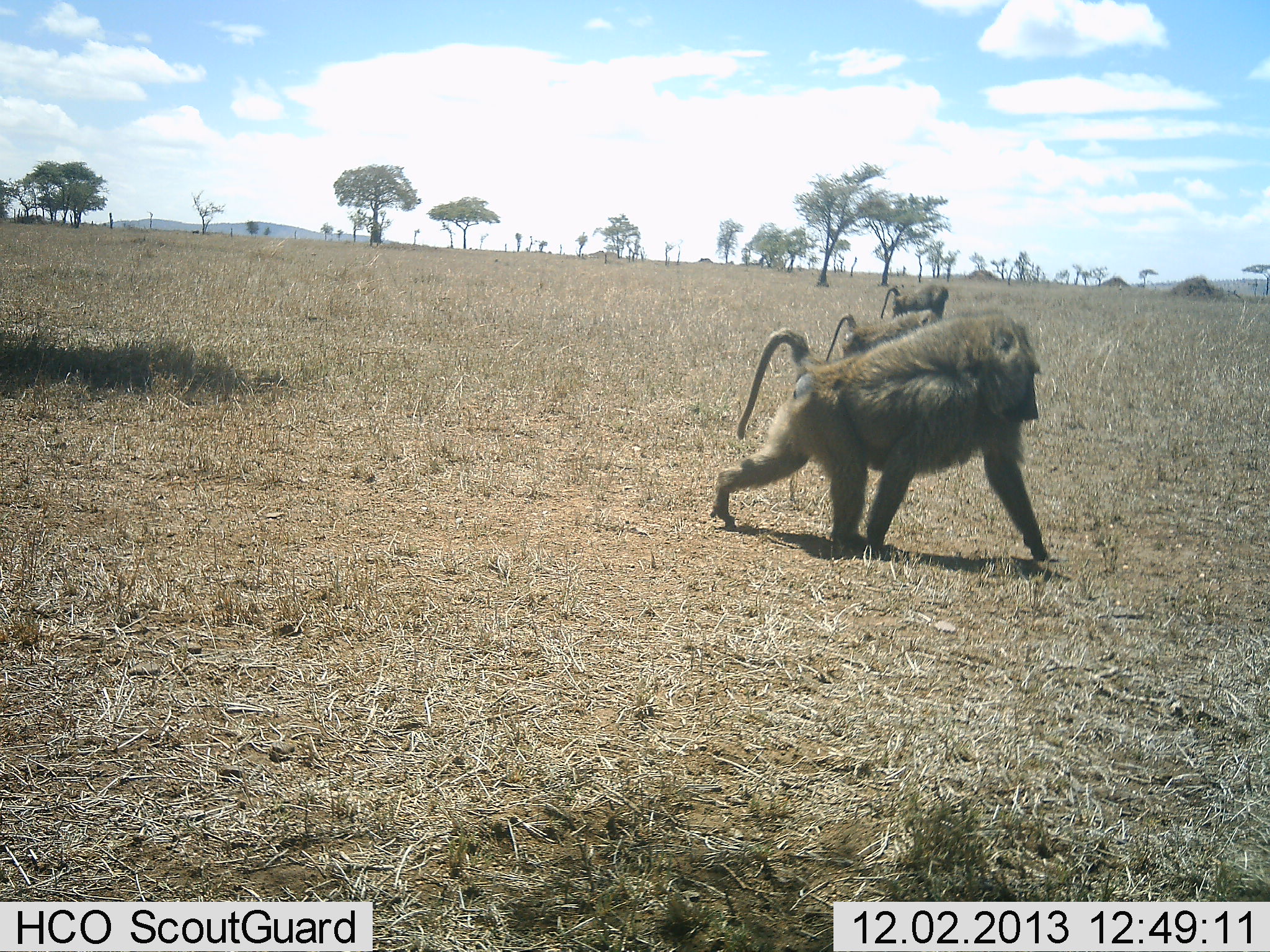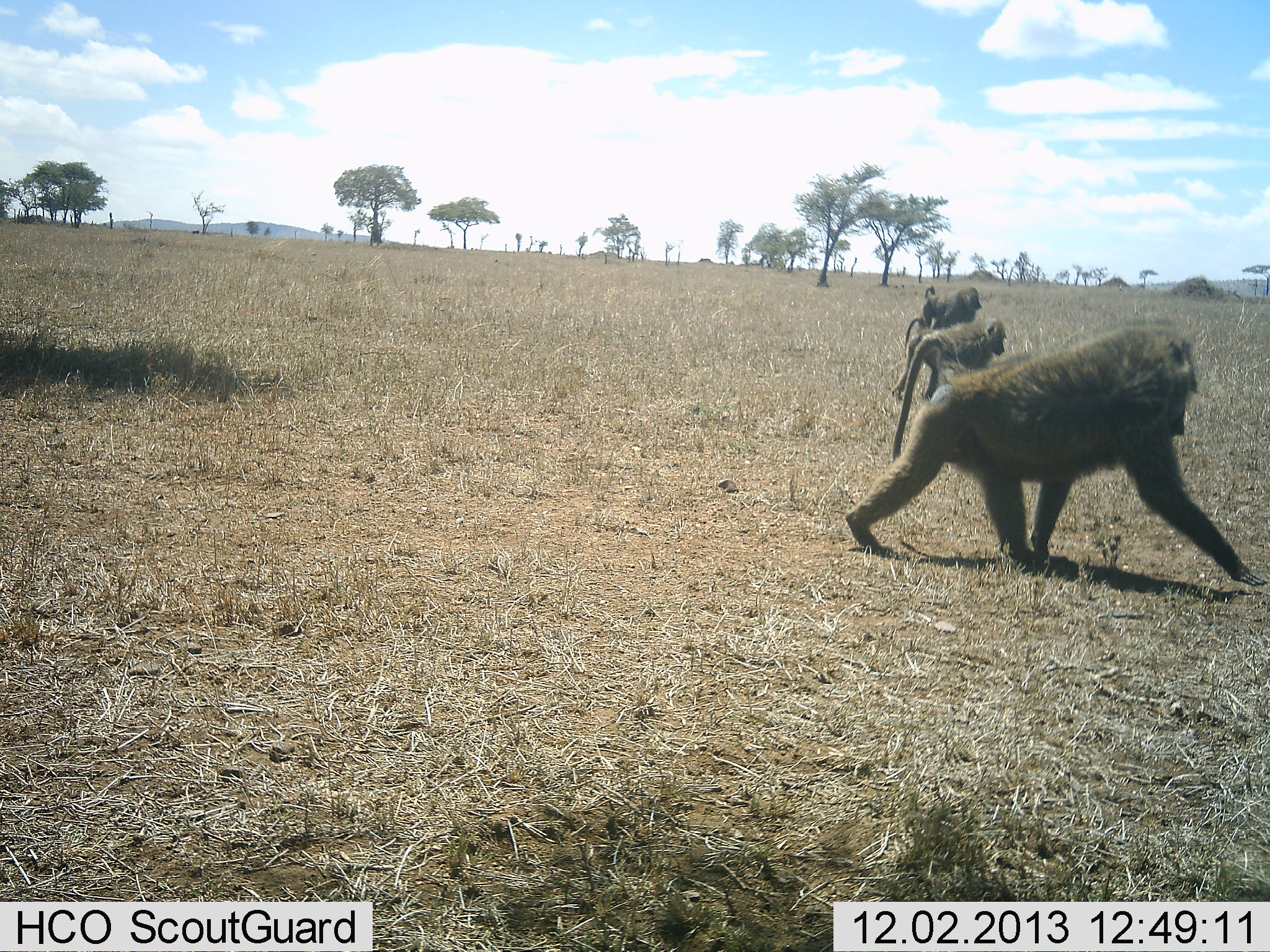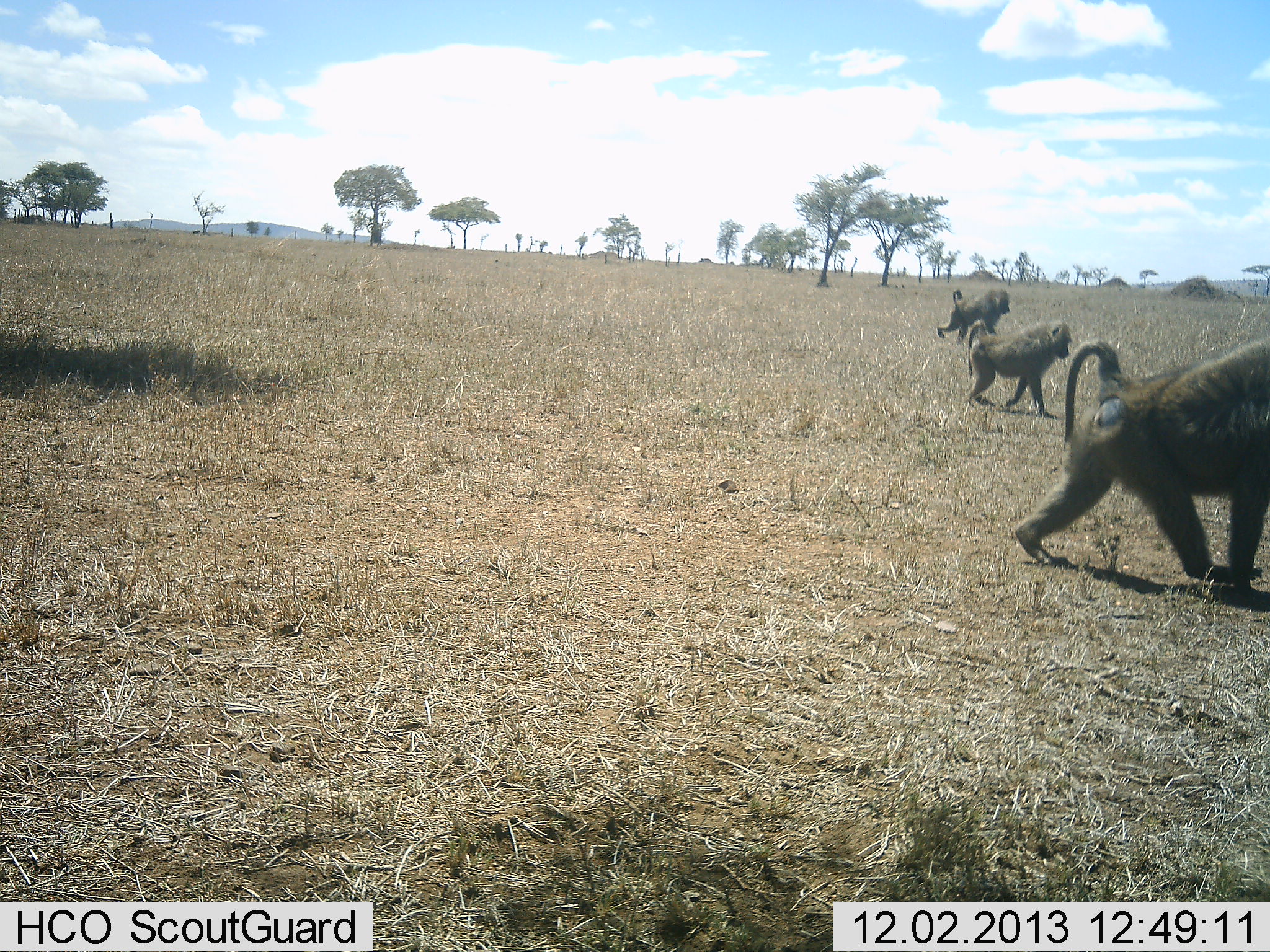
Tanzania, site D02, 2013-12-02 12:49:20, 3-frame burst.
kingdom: Animalia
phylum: Chordata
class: Mammalia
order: Primates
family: Cercopithecidae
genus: Papio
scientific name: Papio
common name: baboon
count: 3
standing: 0%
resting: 0%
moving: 100%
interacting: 0%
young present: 10%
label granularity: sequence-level